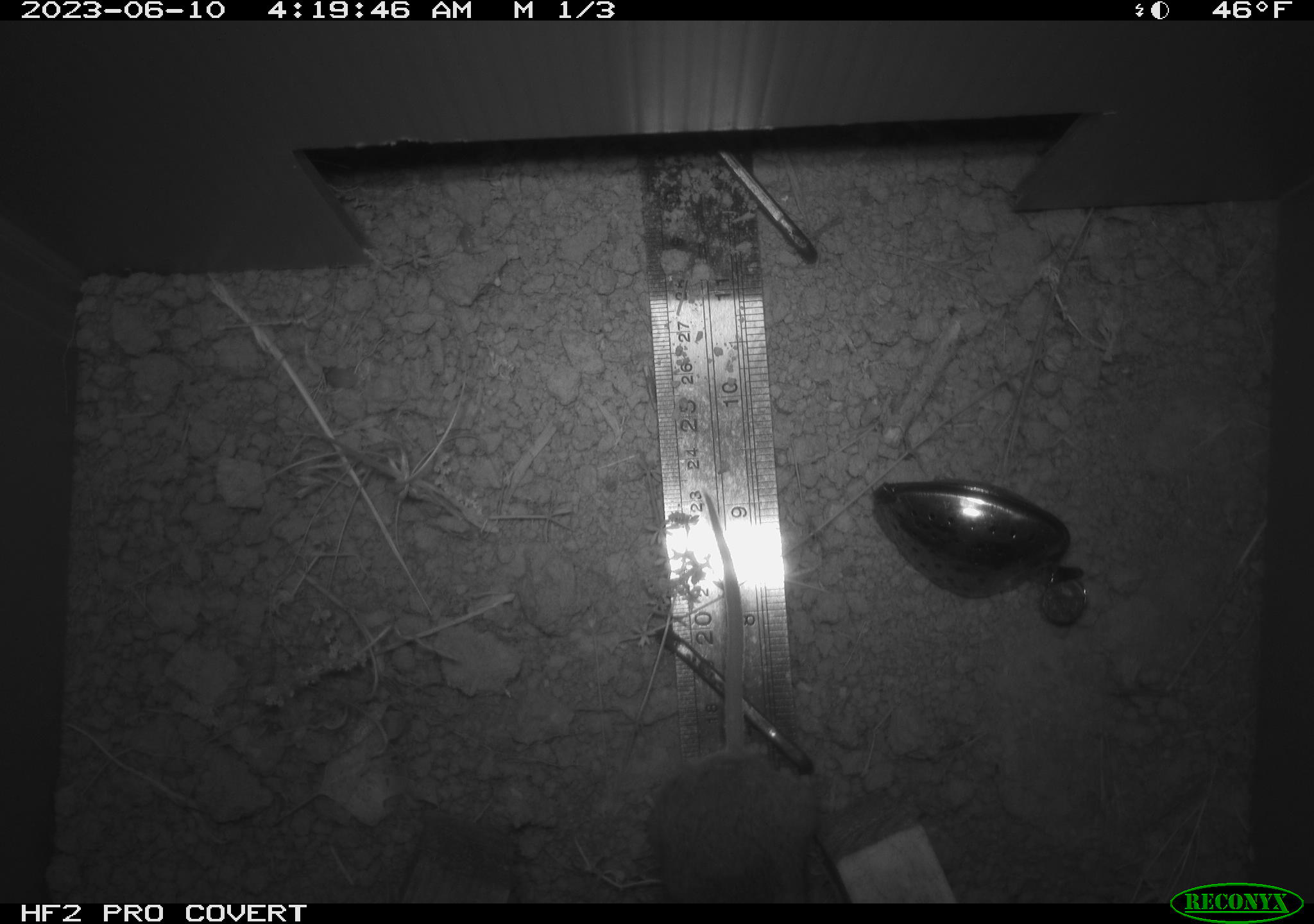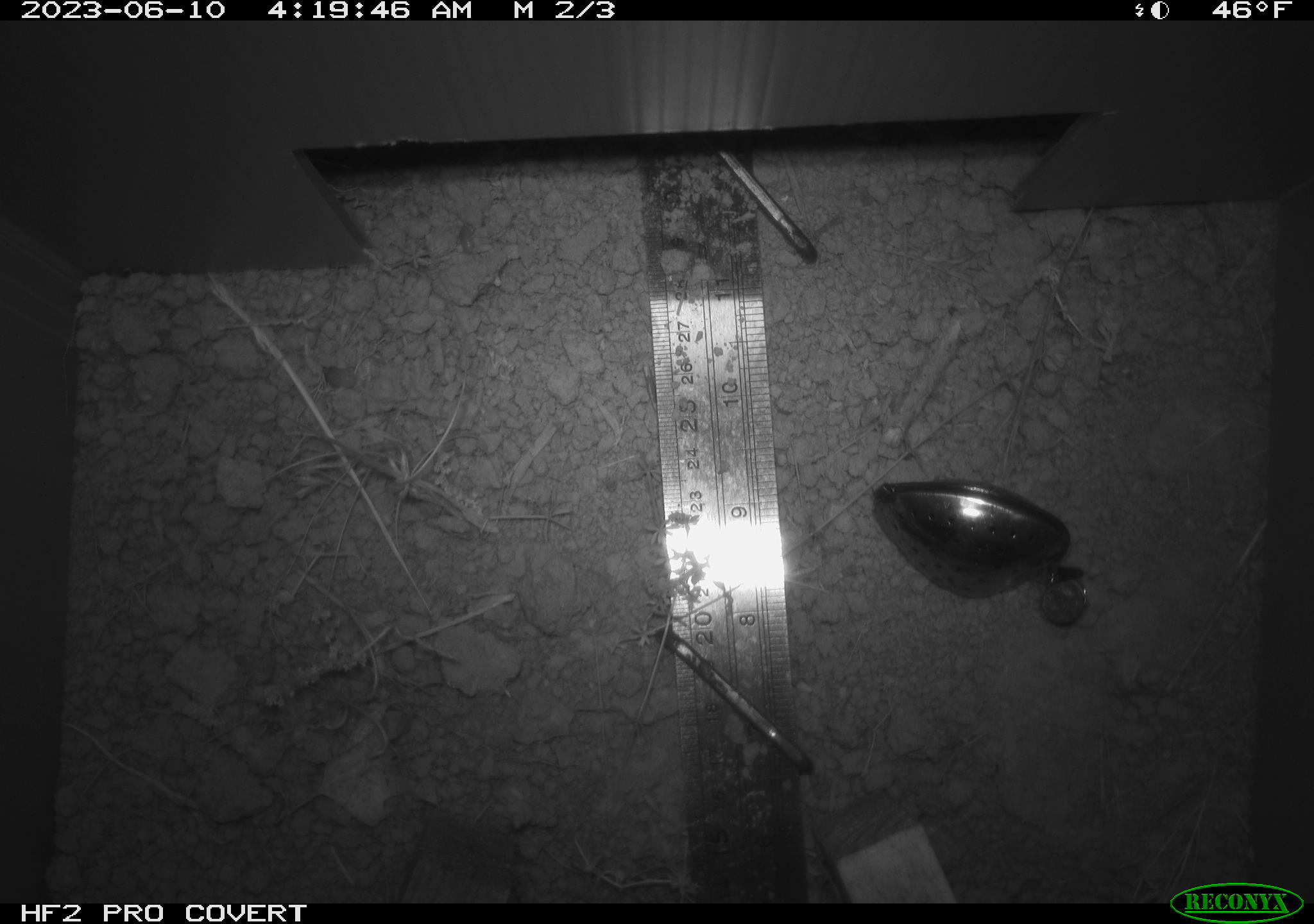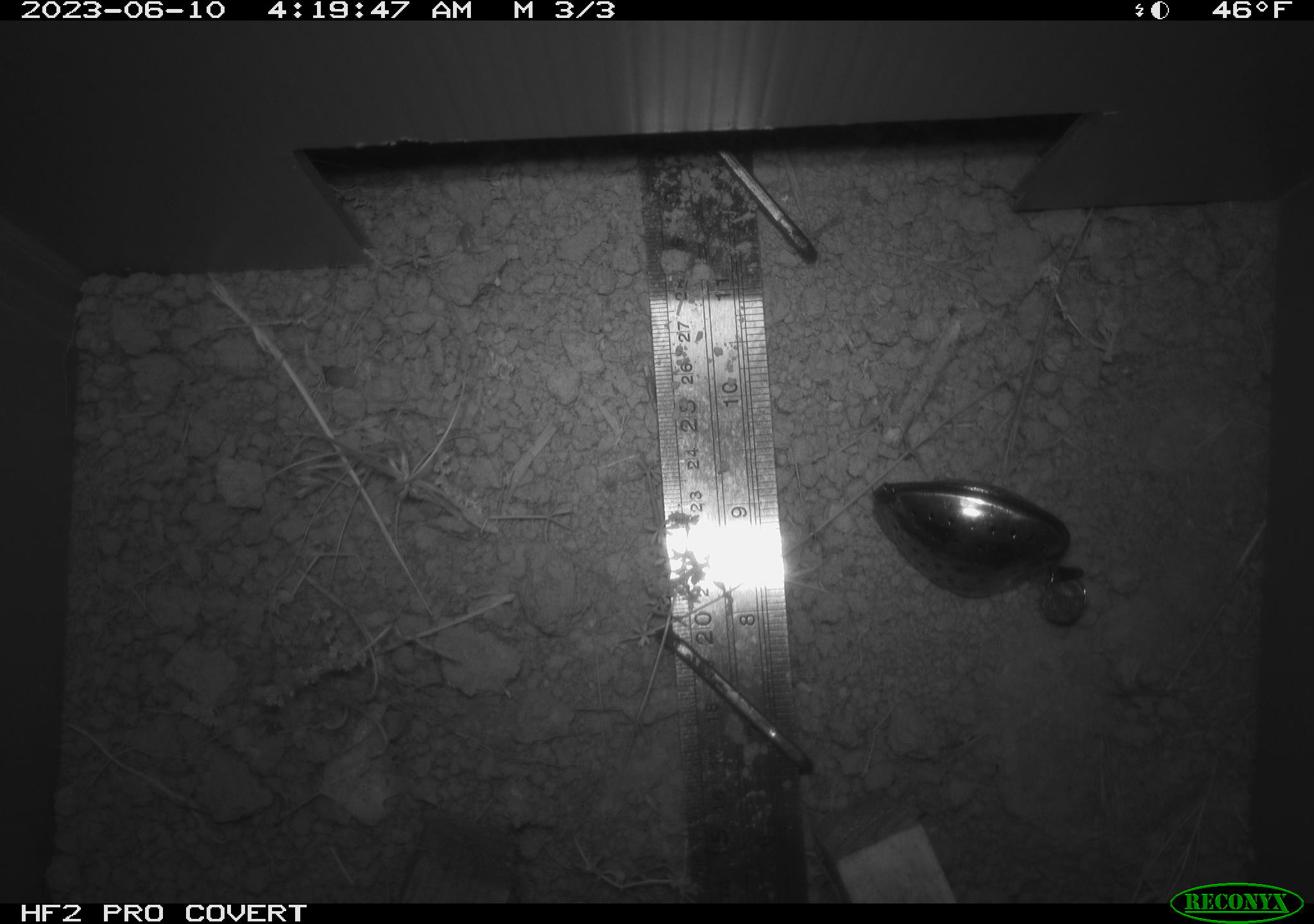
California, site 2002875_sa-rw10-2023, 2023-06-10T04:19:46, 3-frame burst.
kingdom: Animalia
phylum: Chordata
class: Mammalia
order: Rodentia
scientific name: Rodentia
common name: mouse species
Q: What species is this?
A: Mouse species (Rodentia).